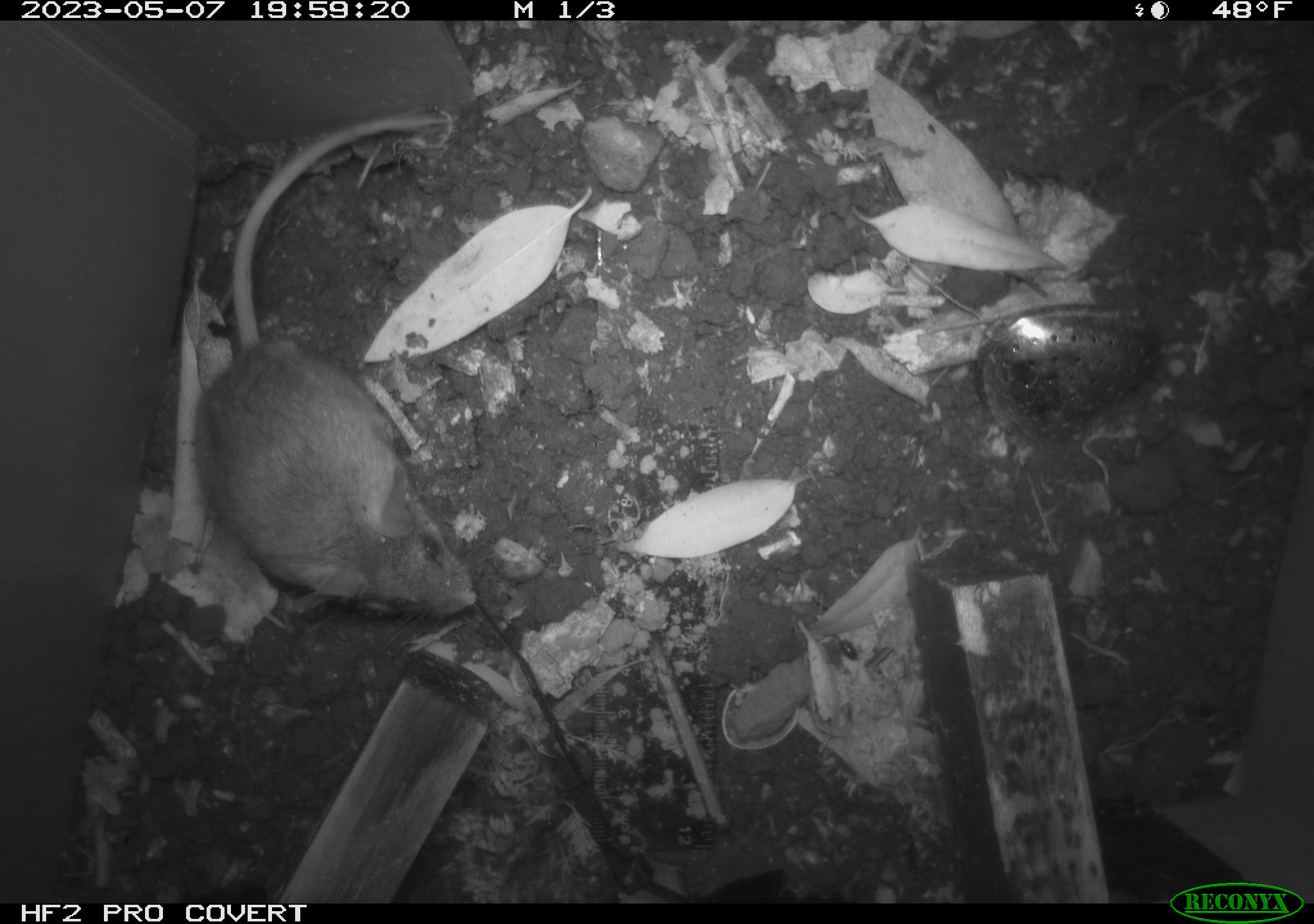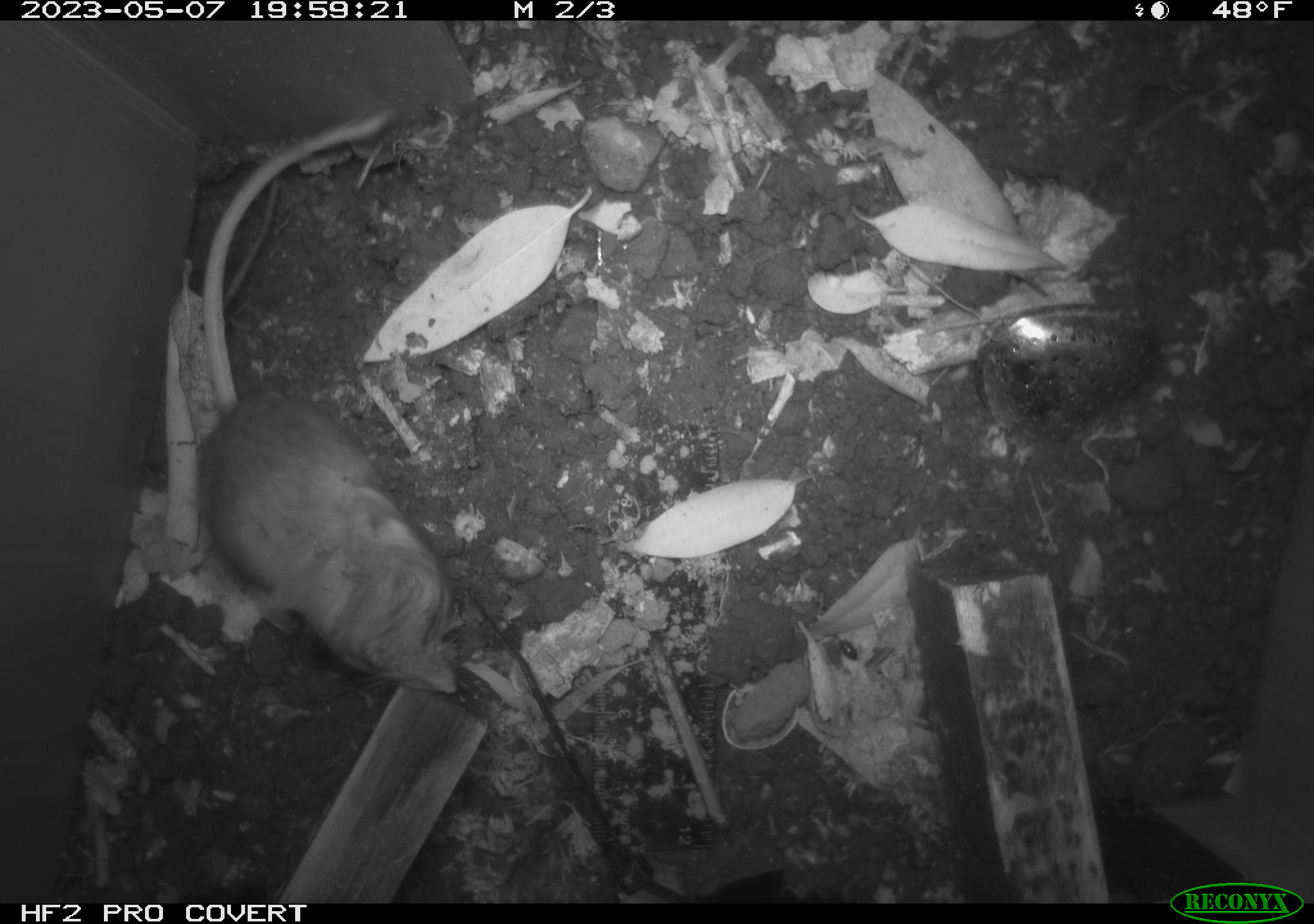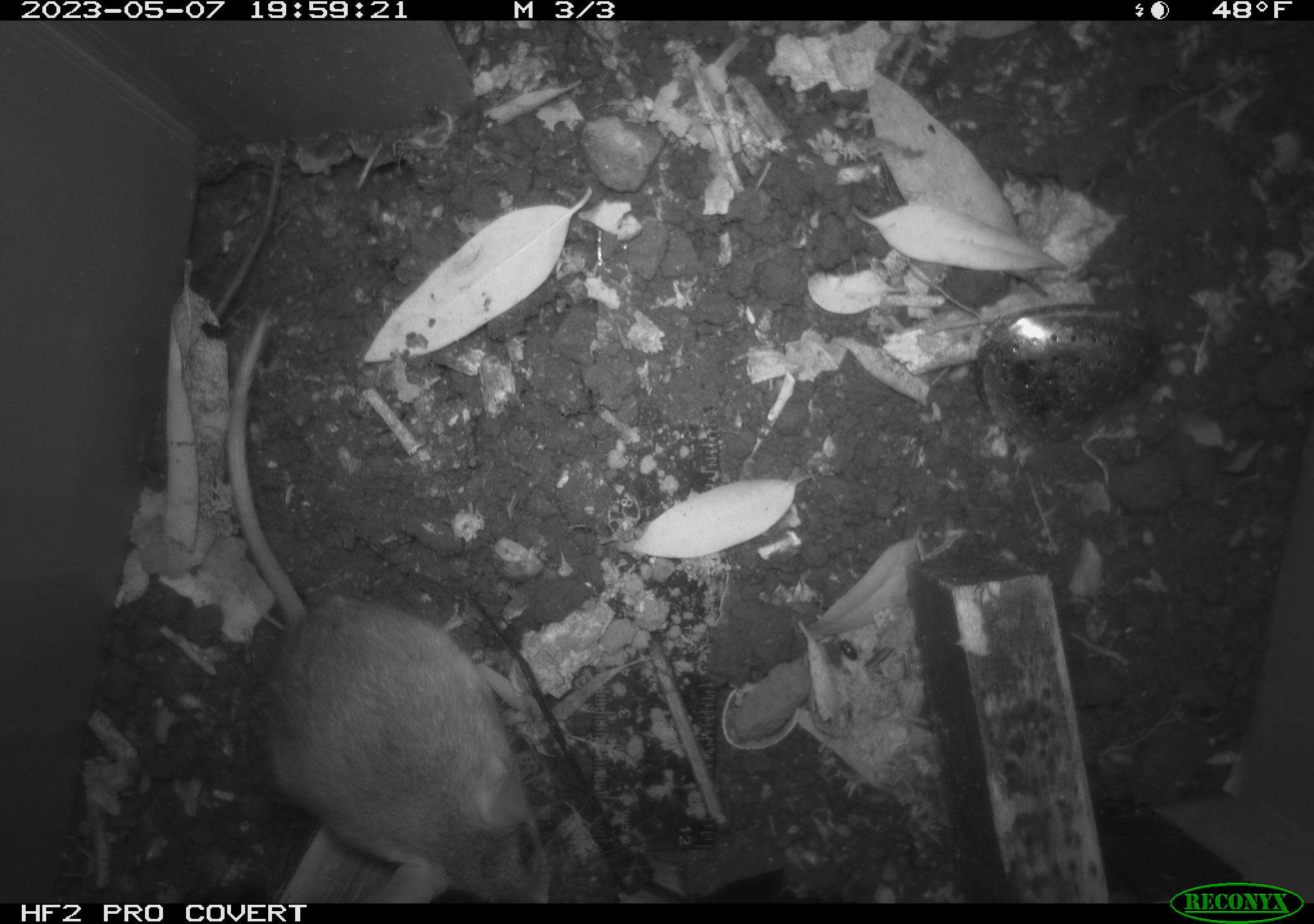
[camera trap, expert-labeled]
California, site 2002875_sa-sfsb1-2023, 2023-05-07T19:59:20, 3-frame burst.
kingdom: Animalia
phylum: Chordata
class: Mammalia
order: Rodentia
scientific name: Rodentia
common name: mouse species